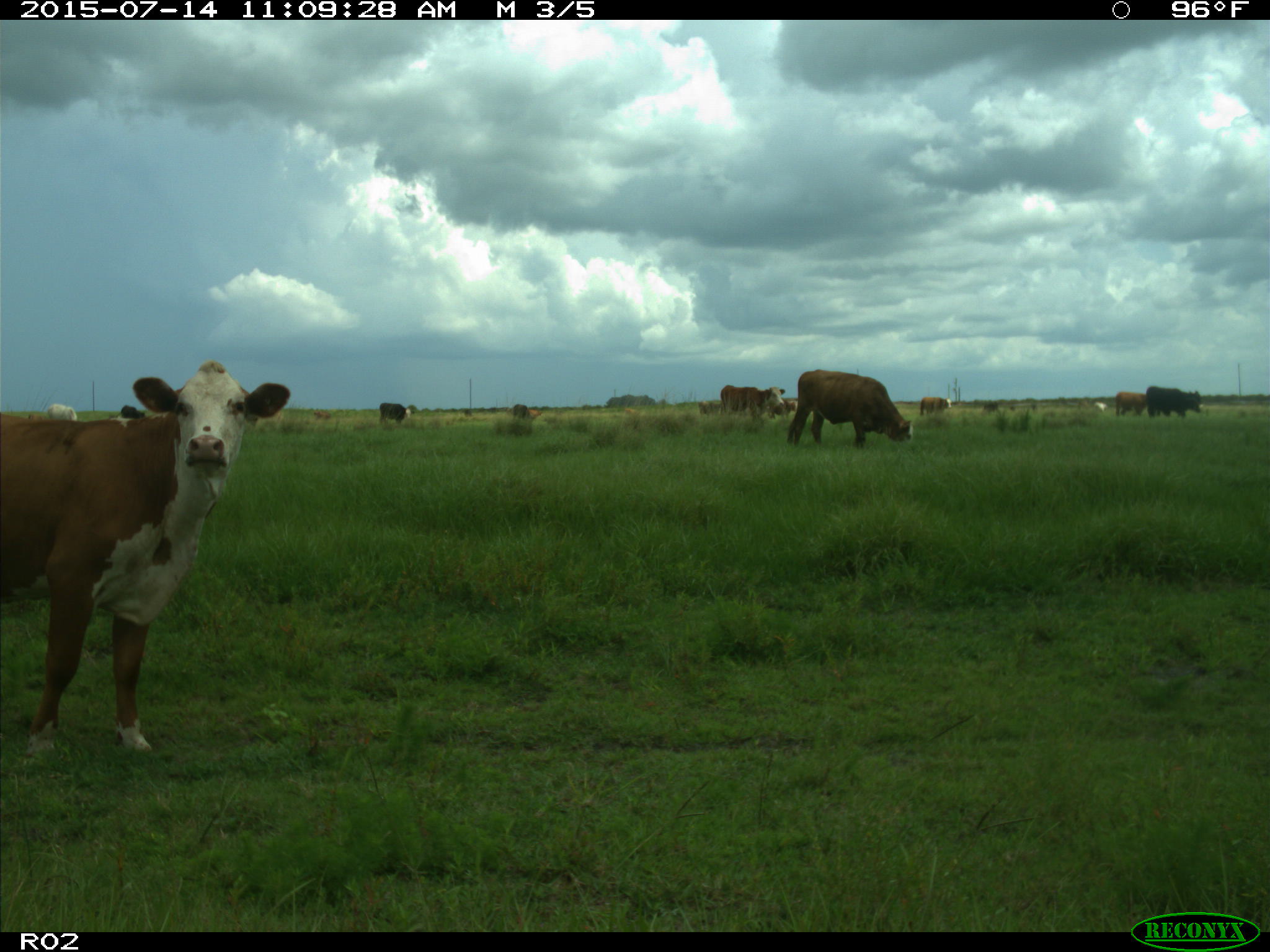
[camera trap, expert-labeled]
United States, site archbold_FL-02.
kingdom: Animalia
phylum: Chordata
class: Mammalia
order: Artiodactyla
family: Bovidae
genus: Bos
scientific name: Bos taurus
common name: domestic cow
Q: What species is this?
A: Bos taurus (domestic cow).